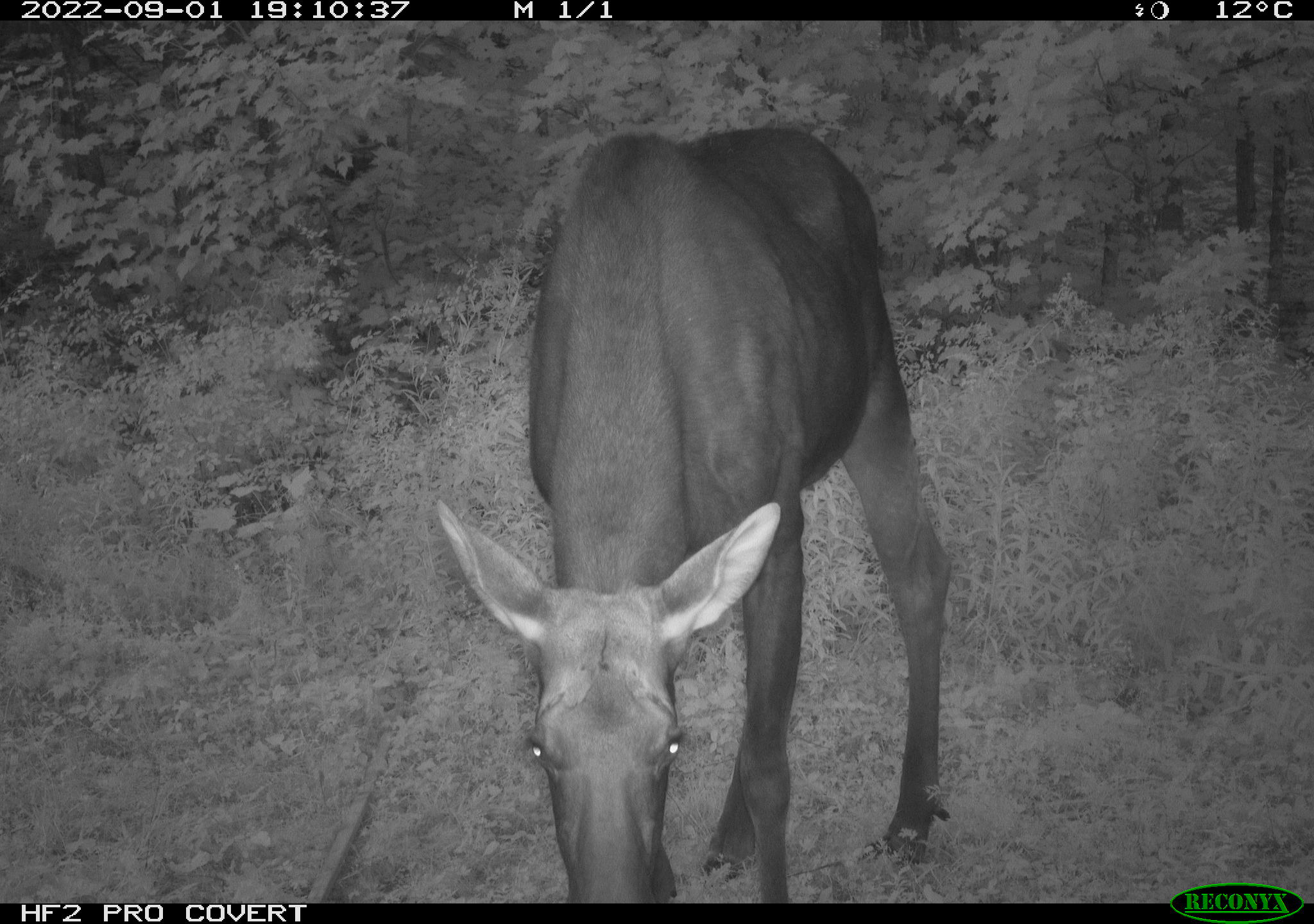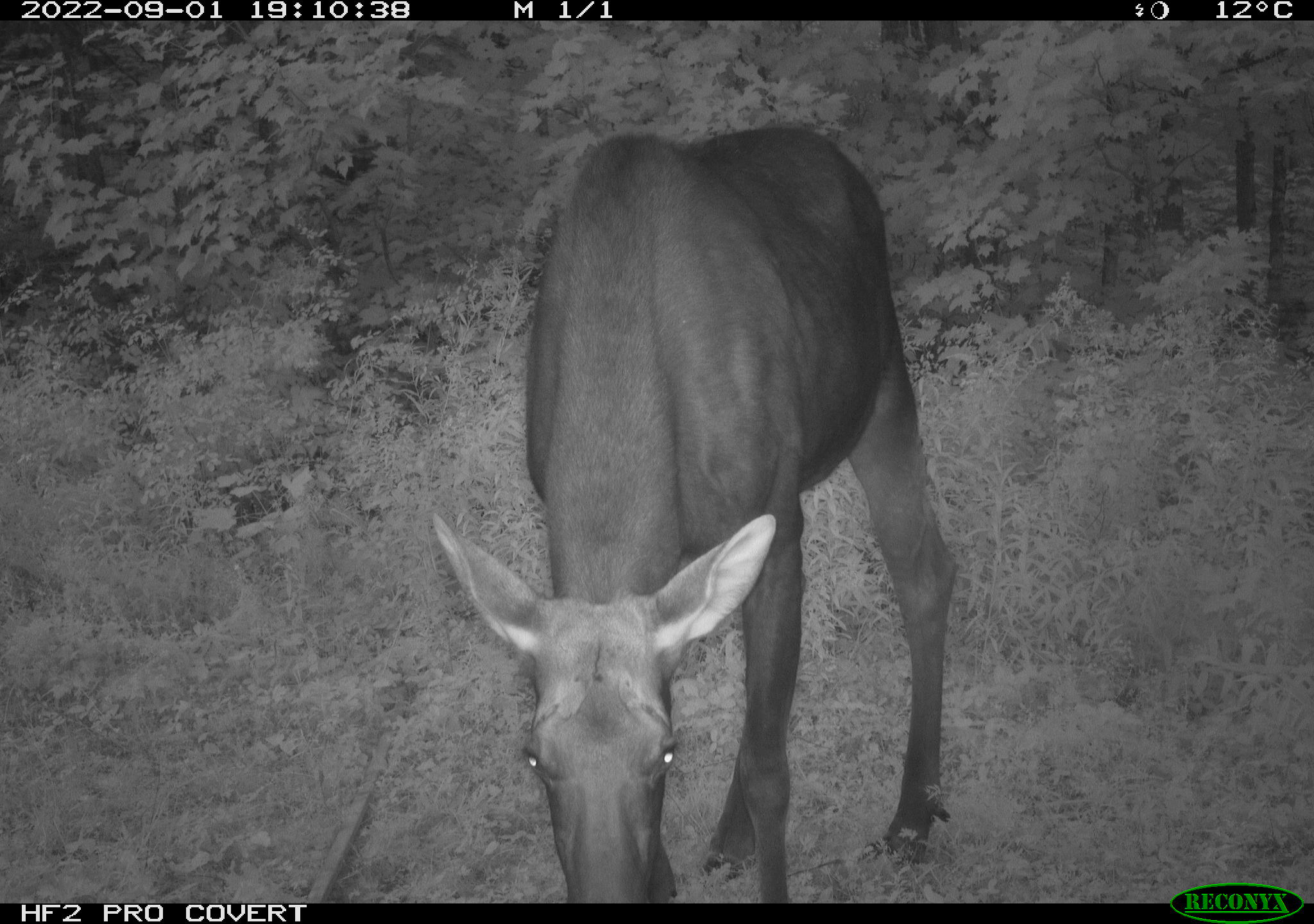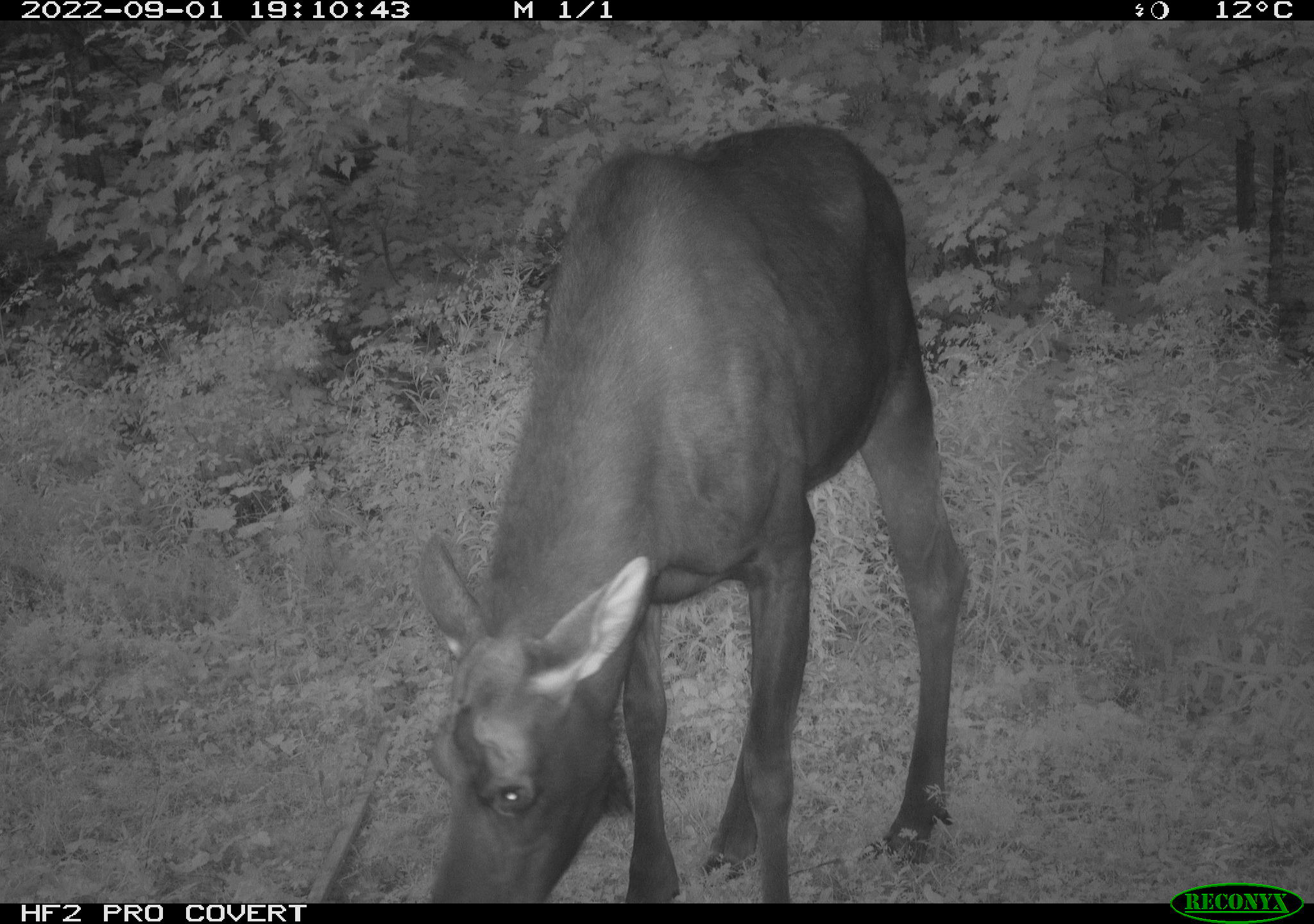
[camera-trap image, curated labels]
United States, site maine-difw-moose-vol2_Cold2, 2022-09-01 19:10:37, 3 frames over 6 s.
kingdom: Animalia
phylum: Chordata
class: Mammalia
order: Artiodactyla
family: Cervidae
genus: Alces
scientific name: Alces alces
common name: moose